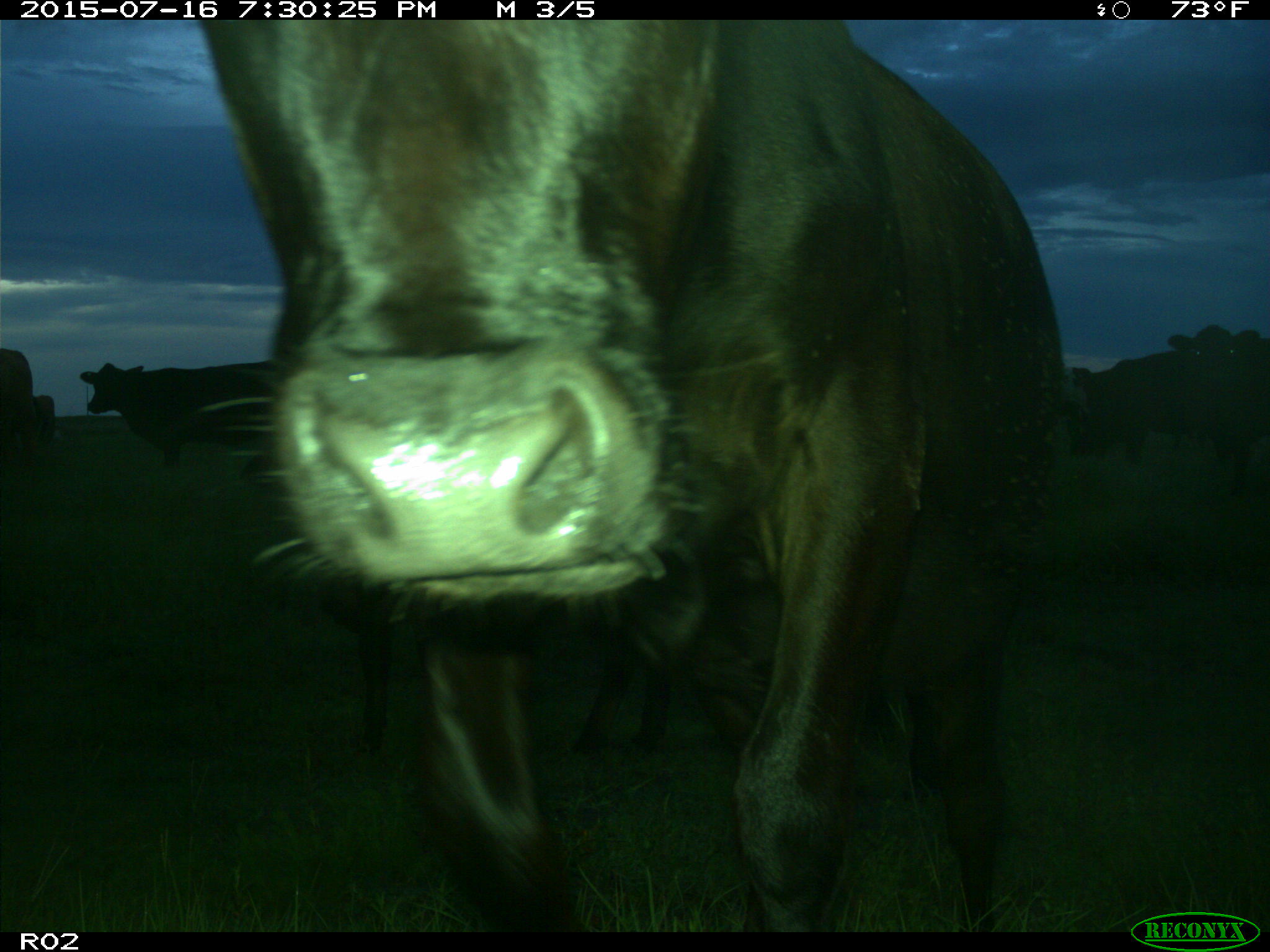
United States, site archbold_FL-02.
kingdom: Animalia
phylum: Chordata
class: Mammalia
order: Artiodactyla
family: Bovidae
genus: Bos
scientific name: Bos taurus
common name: domestic cow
Bos taurus (domestic cow).